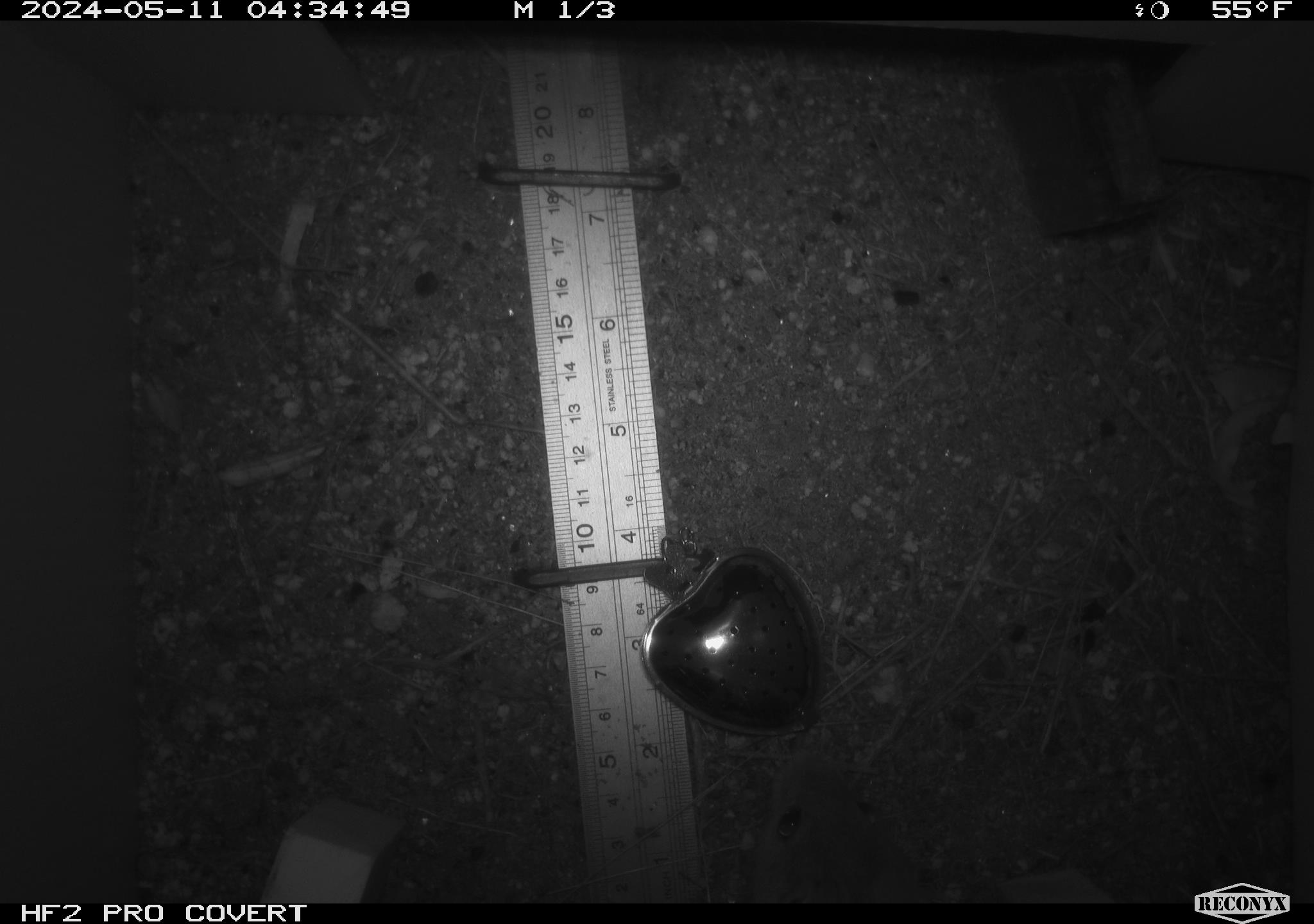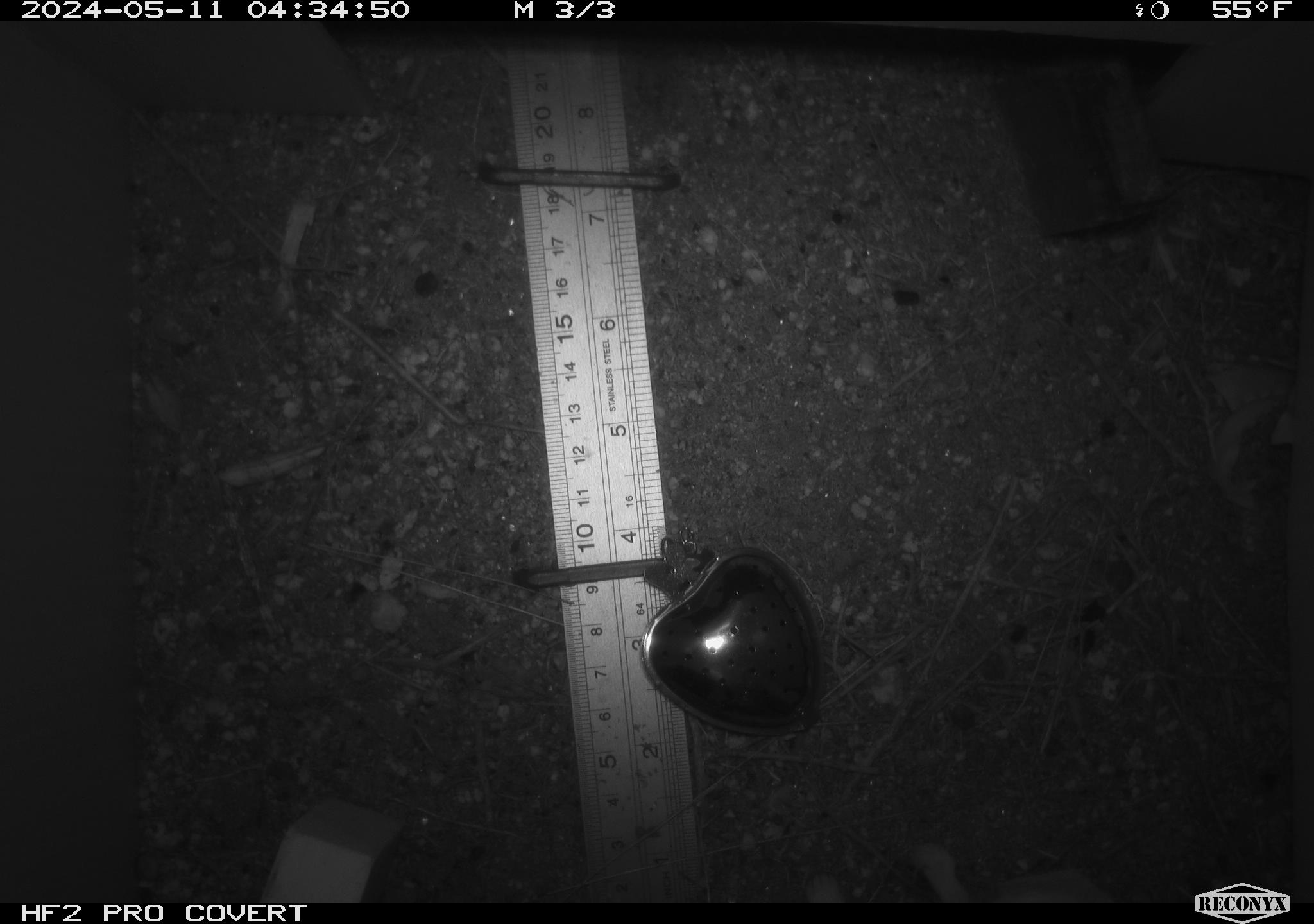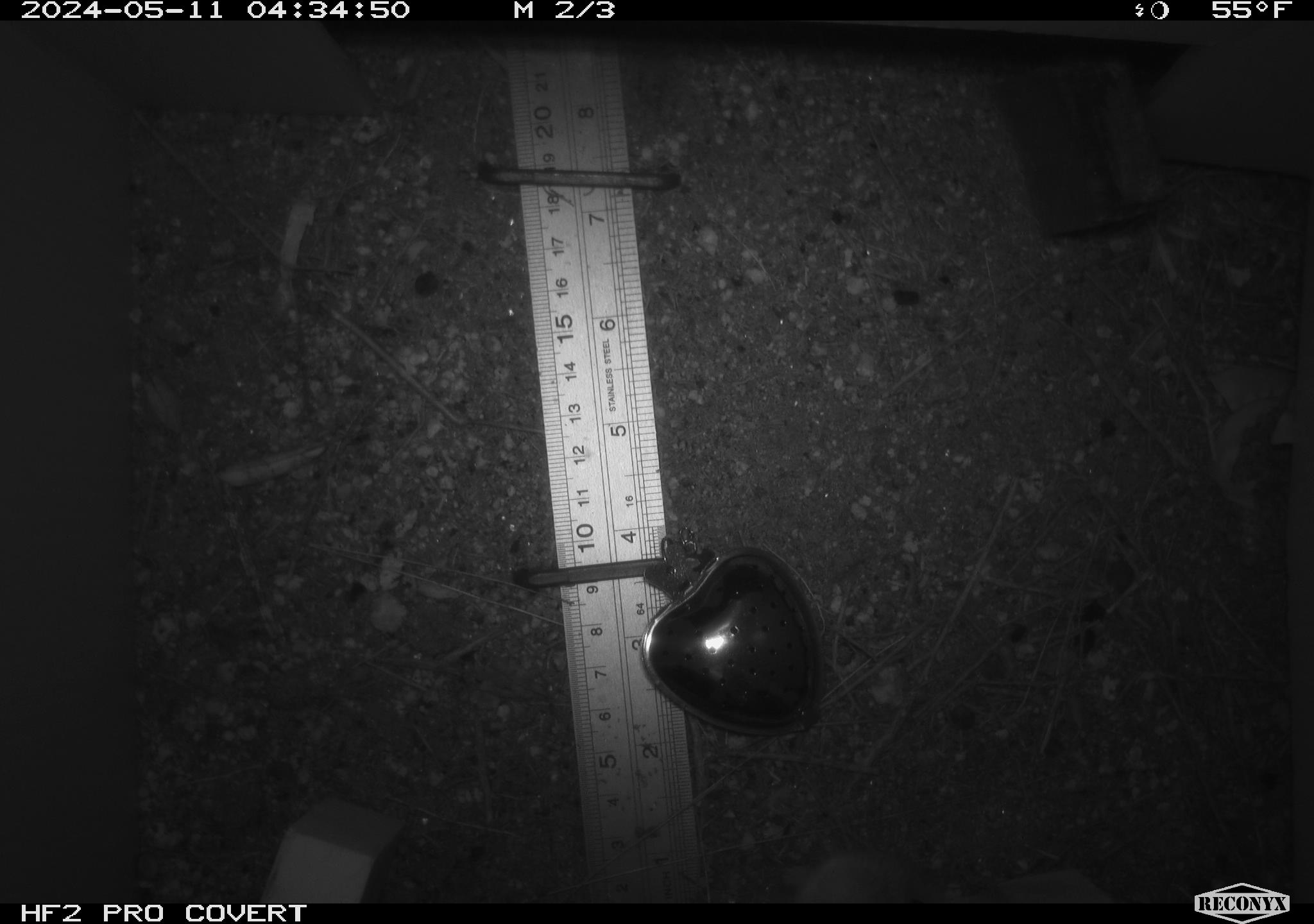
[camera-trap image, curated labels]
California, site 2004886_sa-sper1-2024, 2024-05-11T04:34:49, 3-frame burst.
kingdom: Animalia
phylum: Chordata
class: Mammalia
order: Rodentia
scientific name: Rodentia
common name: woodrat or rat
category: woodrat or rat species